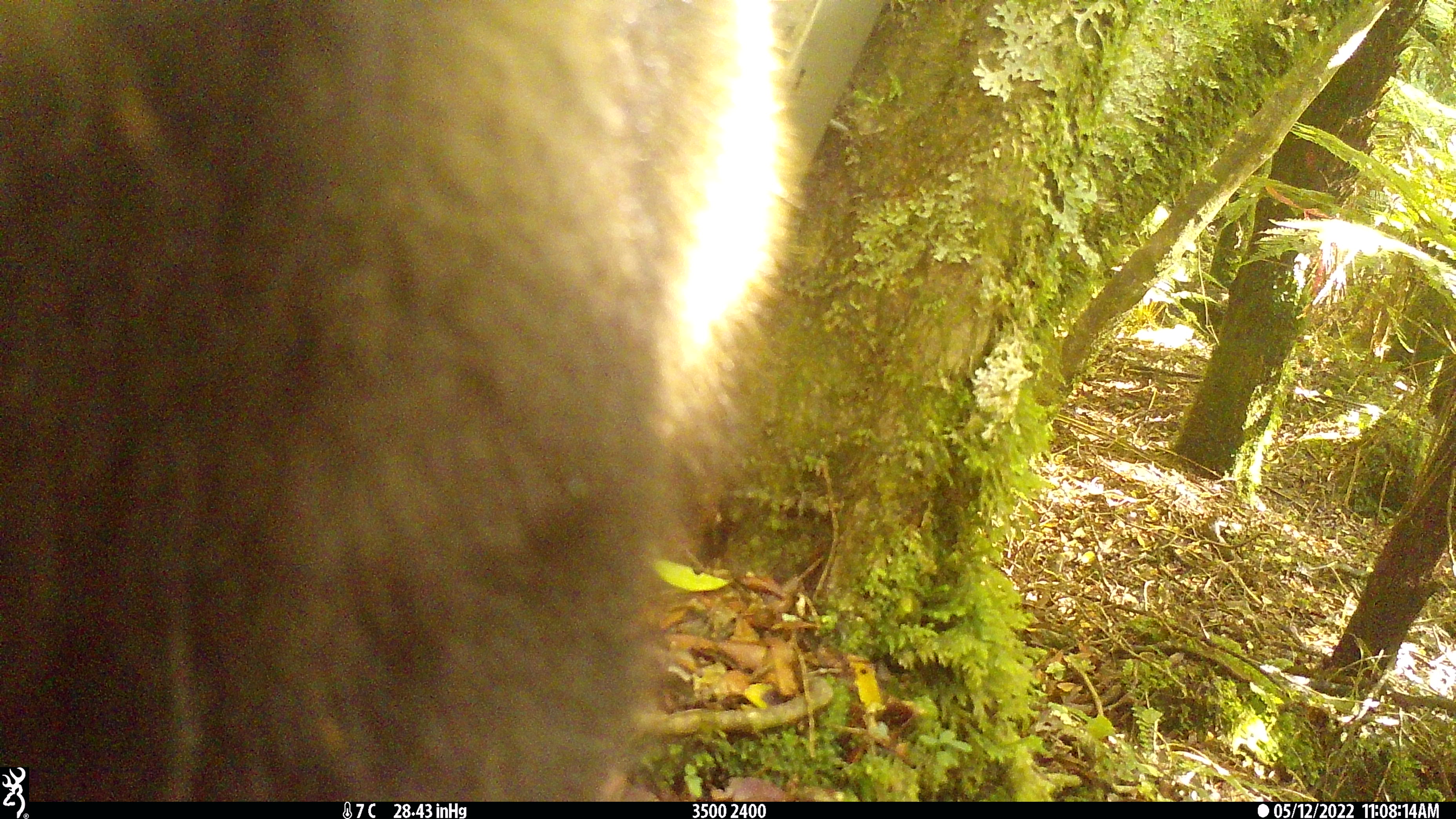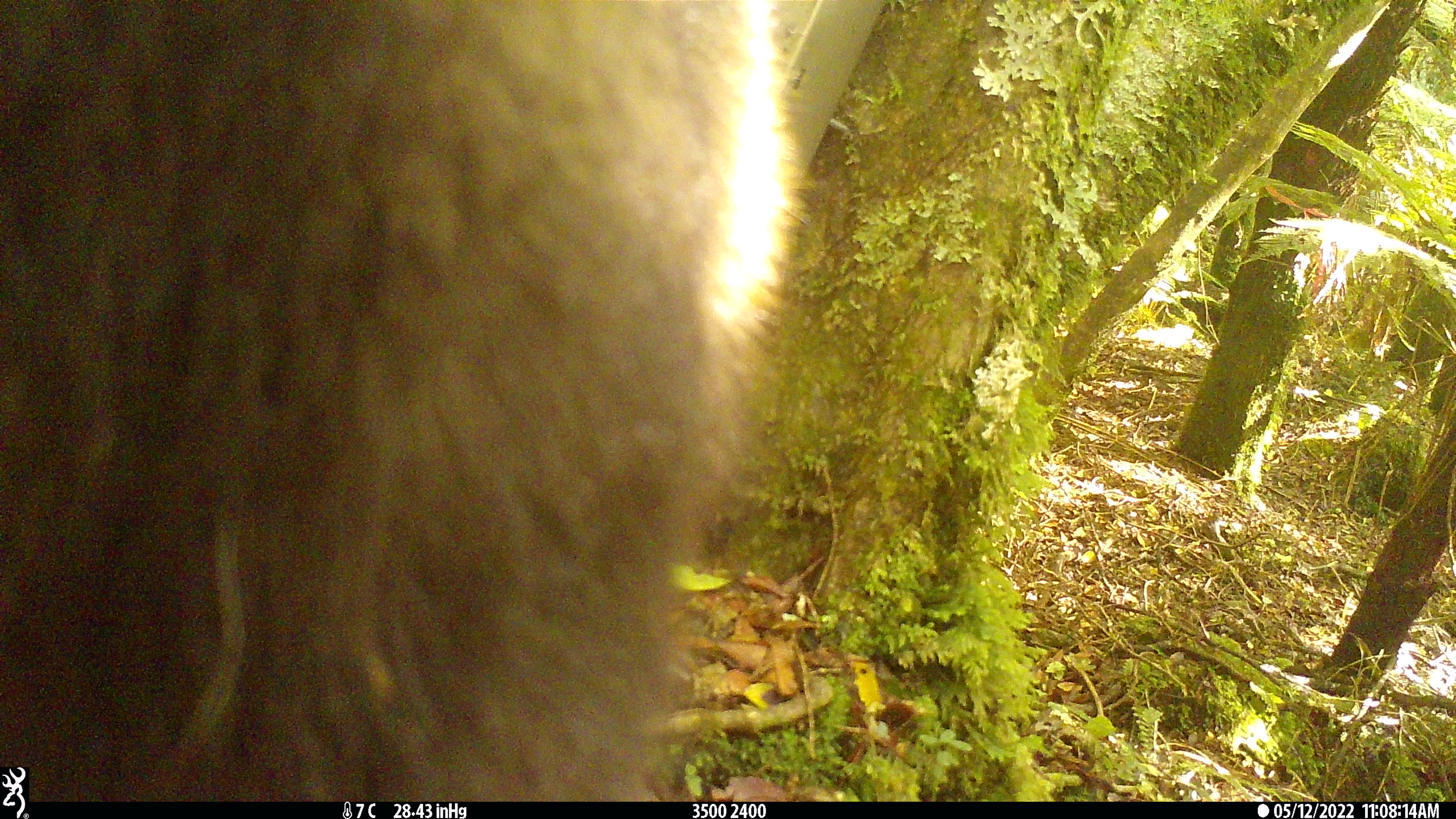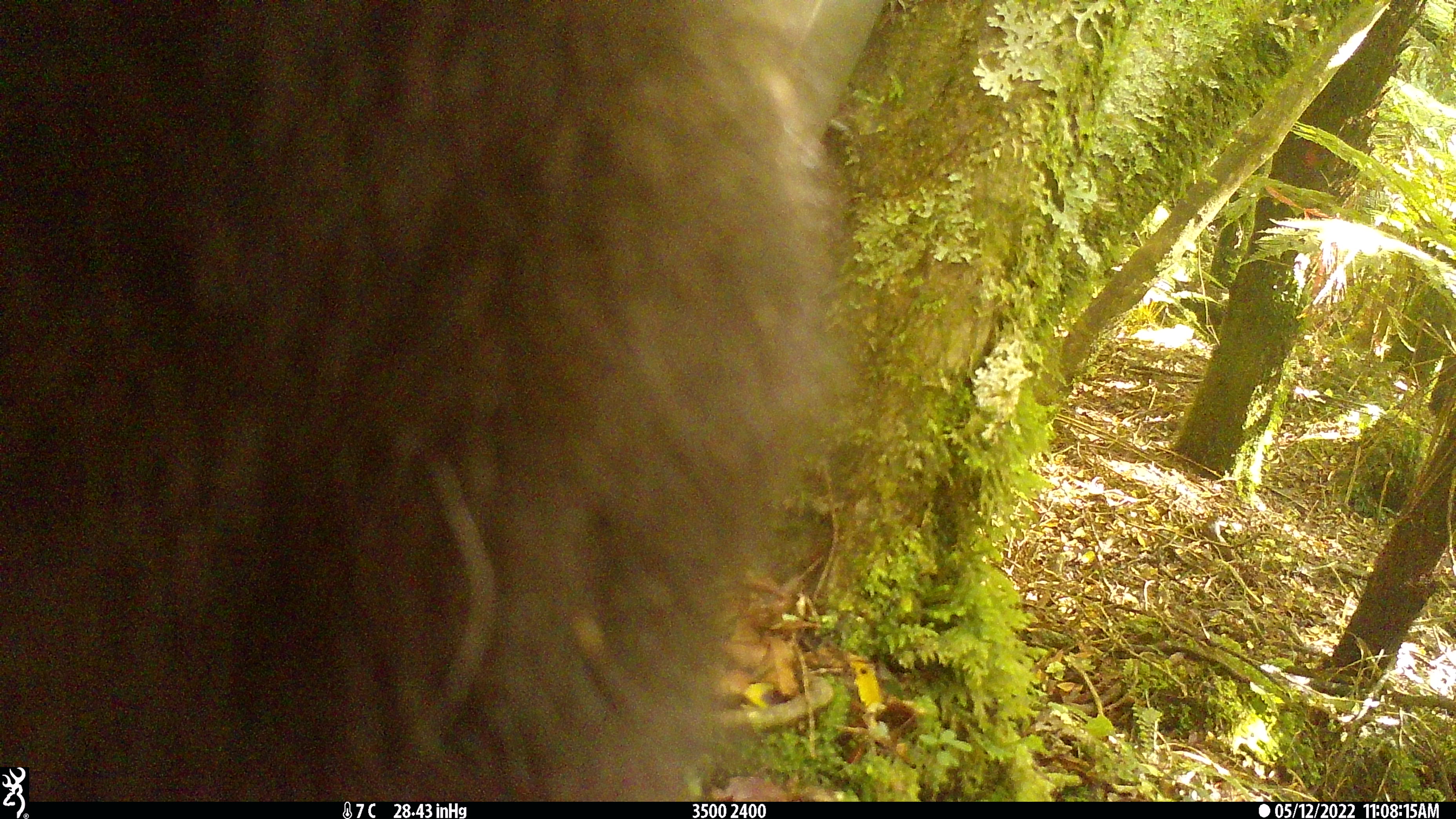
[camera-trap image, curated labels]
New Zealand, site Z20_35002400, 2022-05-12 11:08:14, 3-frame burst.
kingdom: Animalia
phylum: Chordata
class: Mammalia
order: Artiodactyla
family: Bovidae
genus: Rupicapra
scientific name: Rupicapra rupicapra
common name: alpine chamois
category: chamois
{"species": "chamois (alpine chamois) (Rupicapra rupicapra)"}